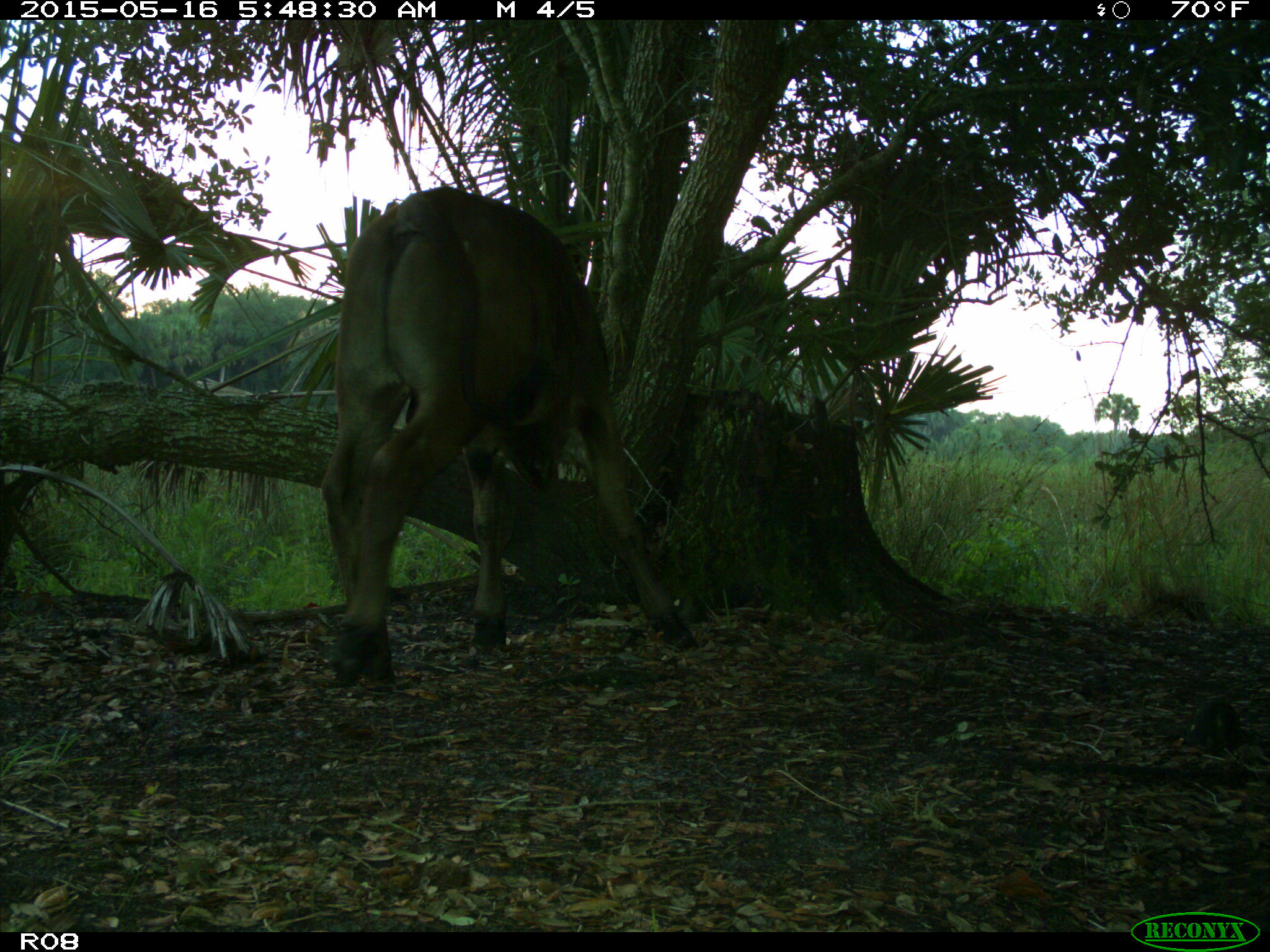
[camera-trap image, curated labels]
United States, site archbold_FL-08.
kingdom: Animalia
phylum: Chordata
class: Mammalia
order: Artiodactyla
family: Bovidae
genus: Bos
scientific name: Bos taurus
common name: domestic cow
Bos taurus (domestic cow).